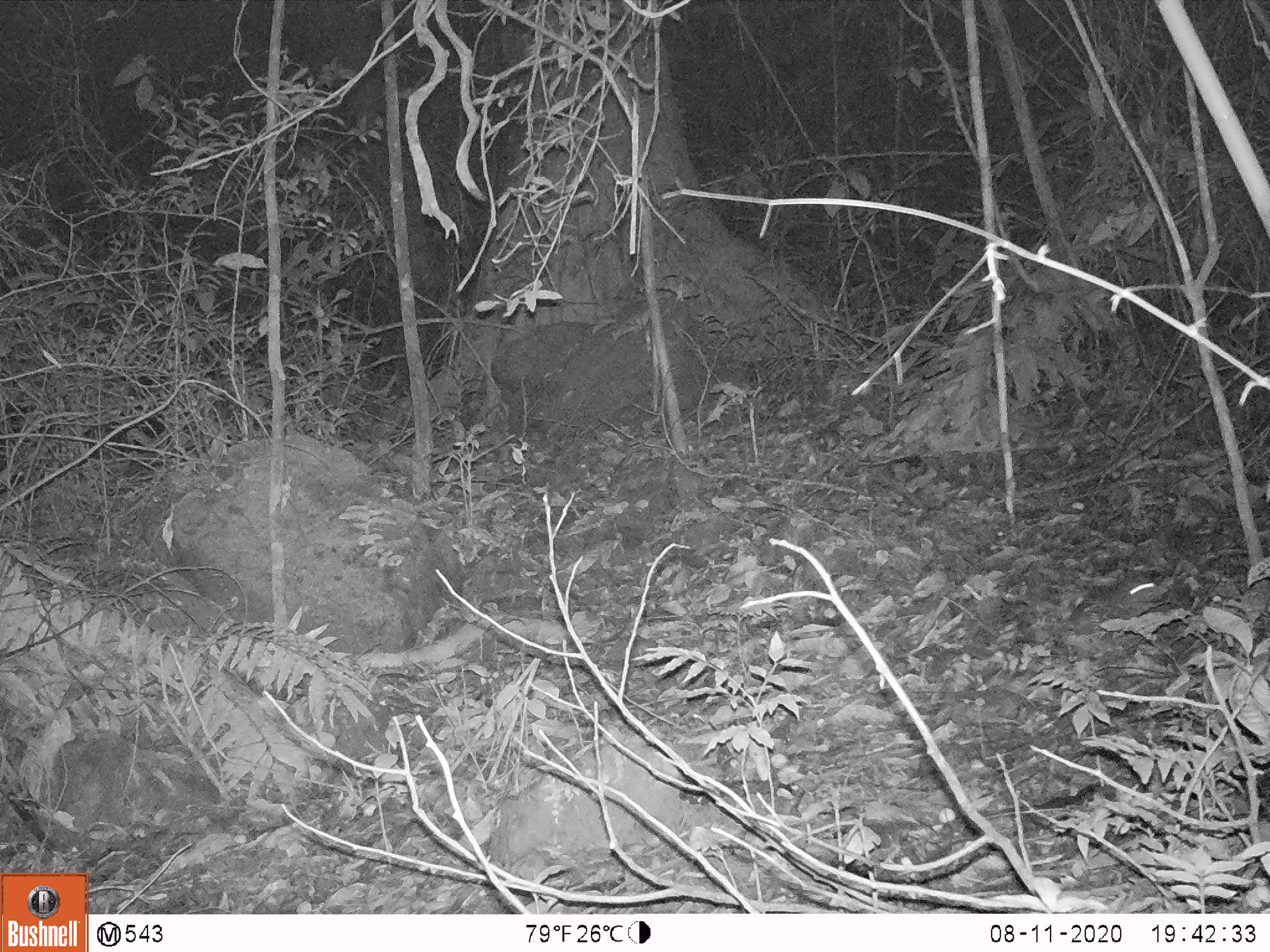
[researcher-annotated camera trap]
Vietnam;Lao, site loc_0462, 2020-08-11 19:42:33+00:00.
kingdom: Animalia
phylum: Chordata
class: Mammalia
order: Rodentia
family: Muridae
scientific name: Muridae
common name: old-world mice and rats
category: unidentified murid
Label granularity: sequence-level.